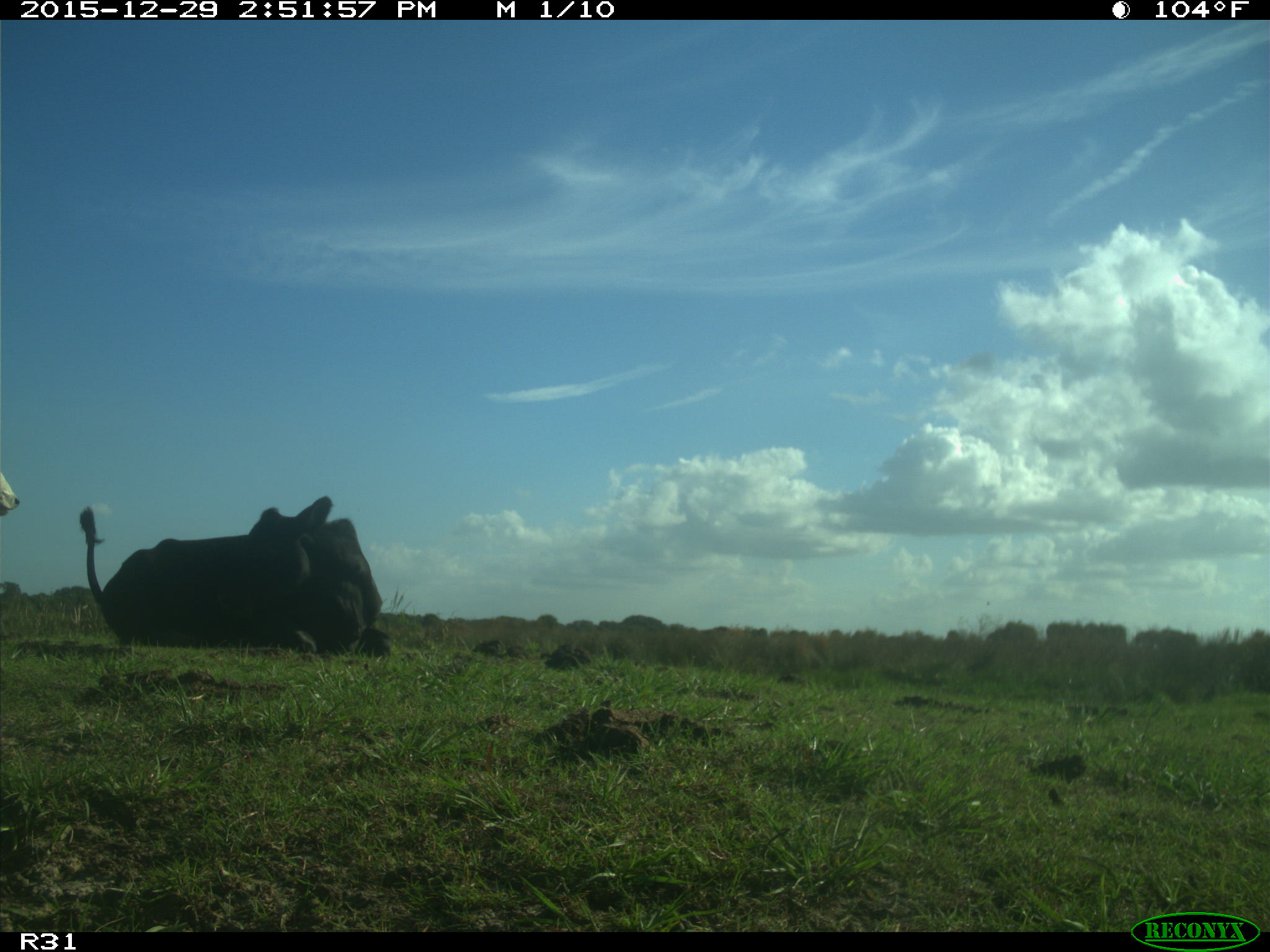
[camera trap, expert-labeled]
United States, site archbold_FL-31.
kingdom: Animalia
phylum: Chordata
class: Mammalia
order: Artiodactyla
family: Bovidae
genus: Bos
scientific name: Bos taurus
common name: domestic cow